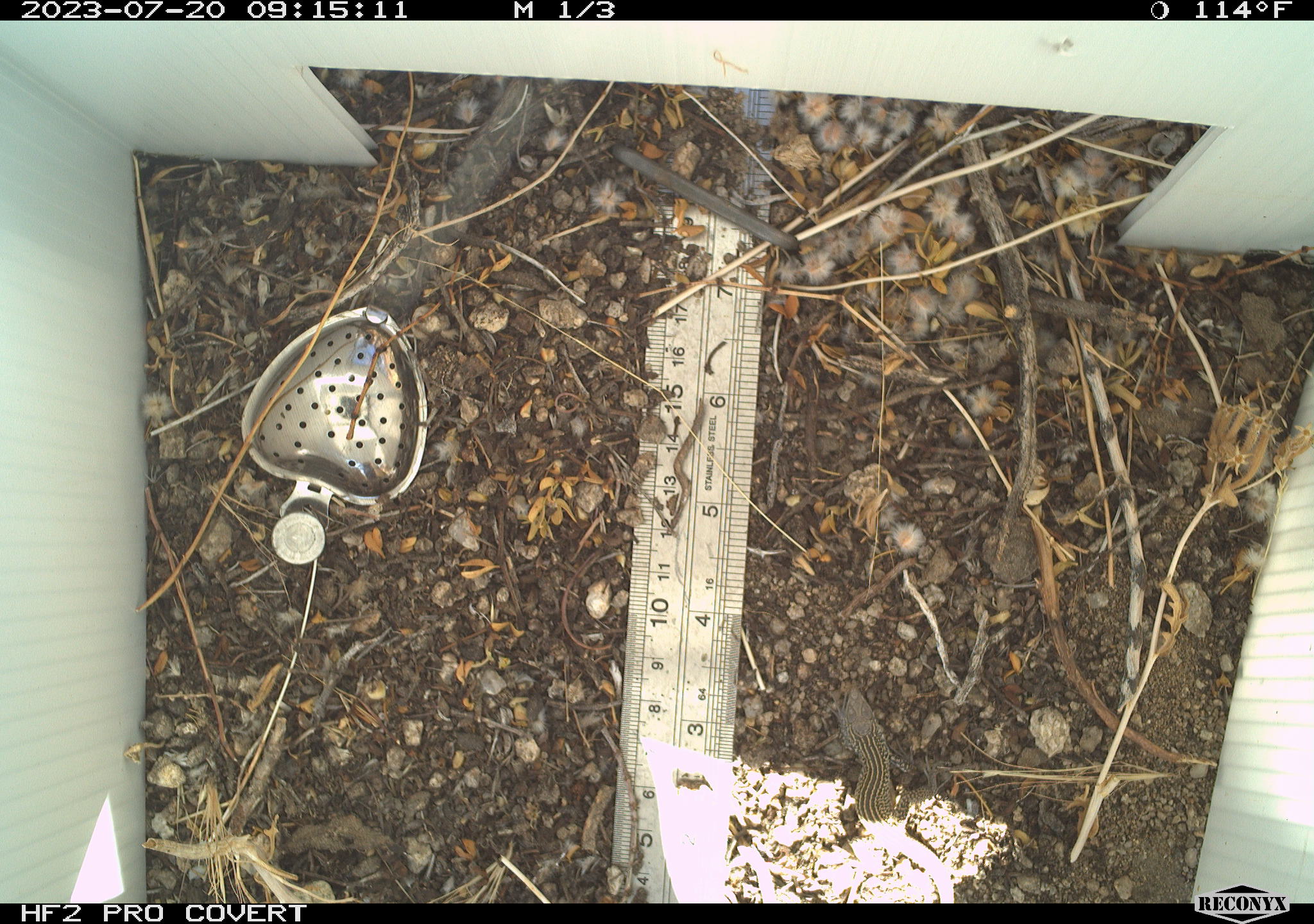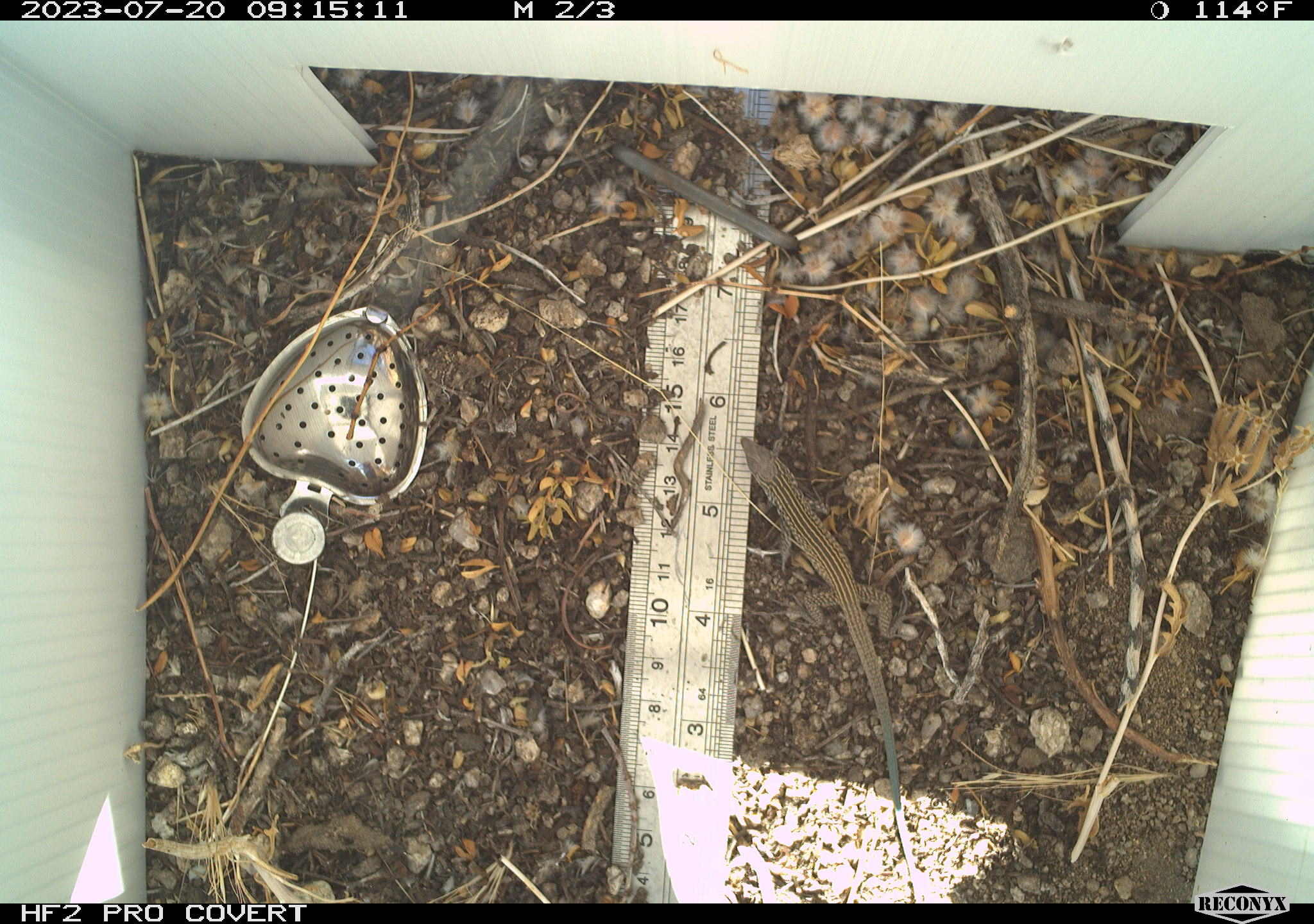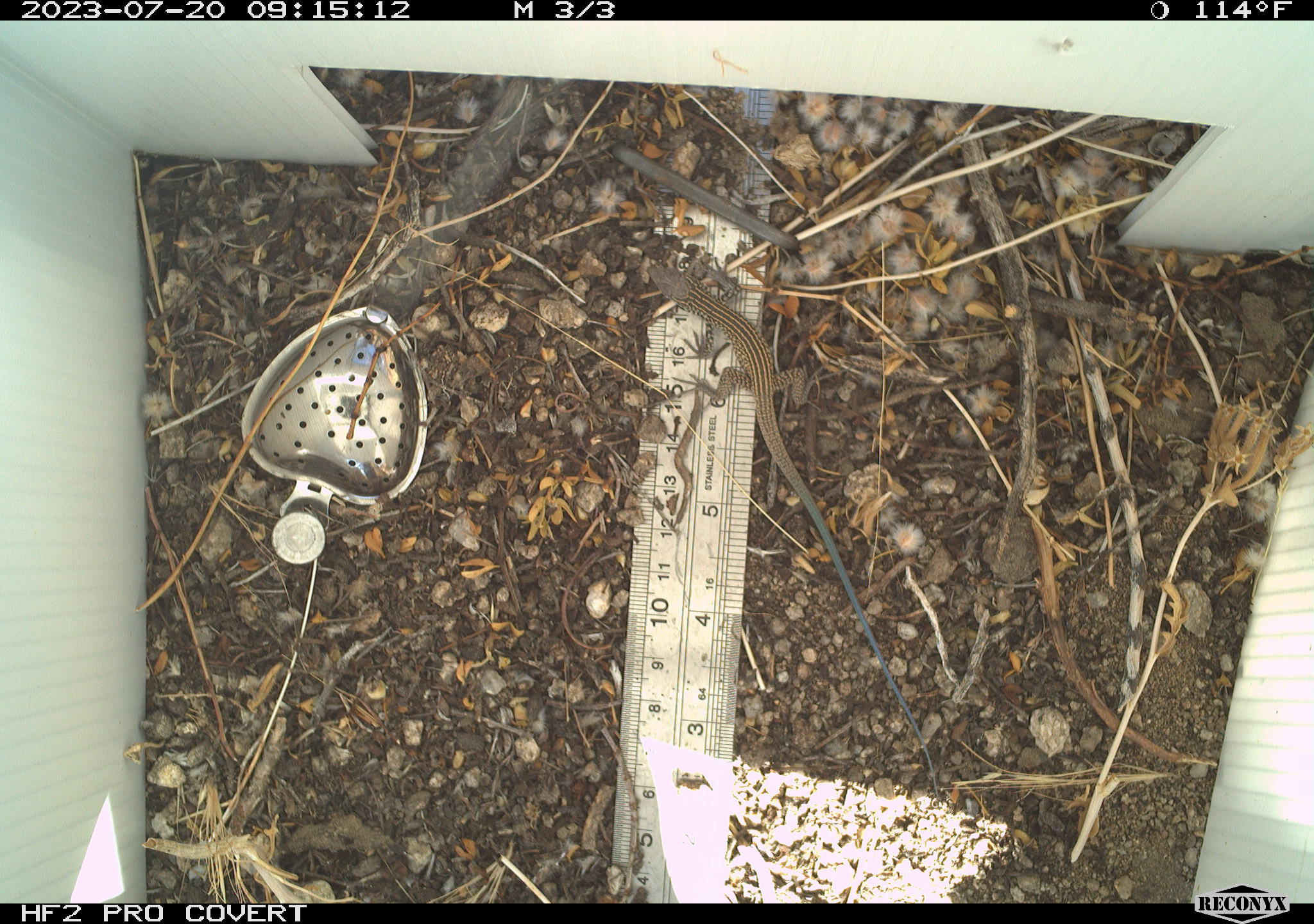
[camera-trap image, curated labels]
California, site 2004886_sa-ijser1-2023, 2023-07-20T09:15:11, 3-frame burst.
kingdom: Animalia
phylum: Chordata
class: Reptilia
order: Squamata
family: Teiidae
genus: Aspidoscelis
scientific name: Aspidoscelis tigris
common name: western whiptail